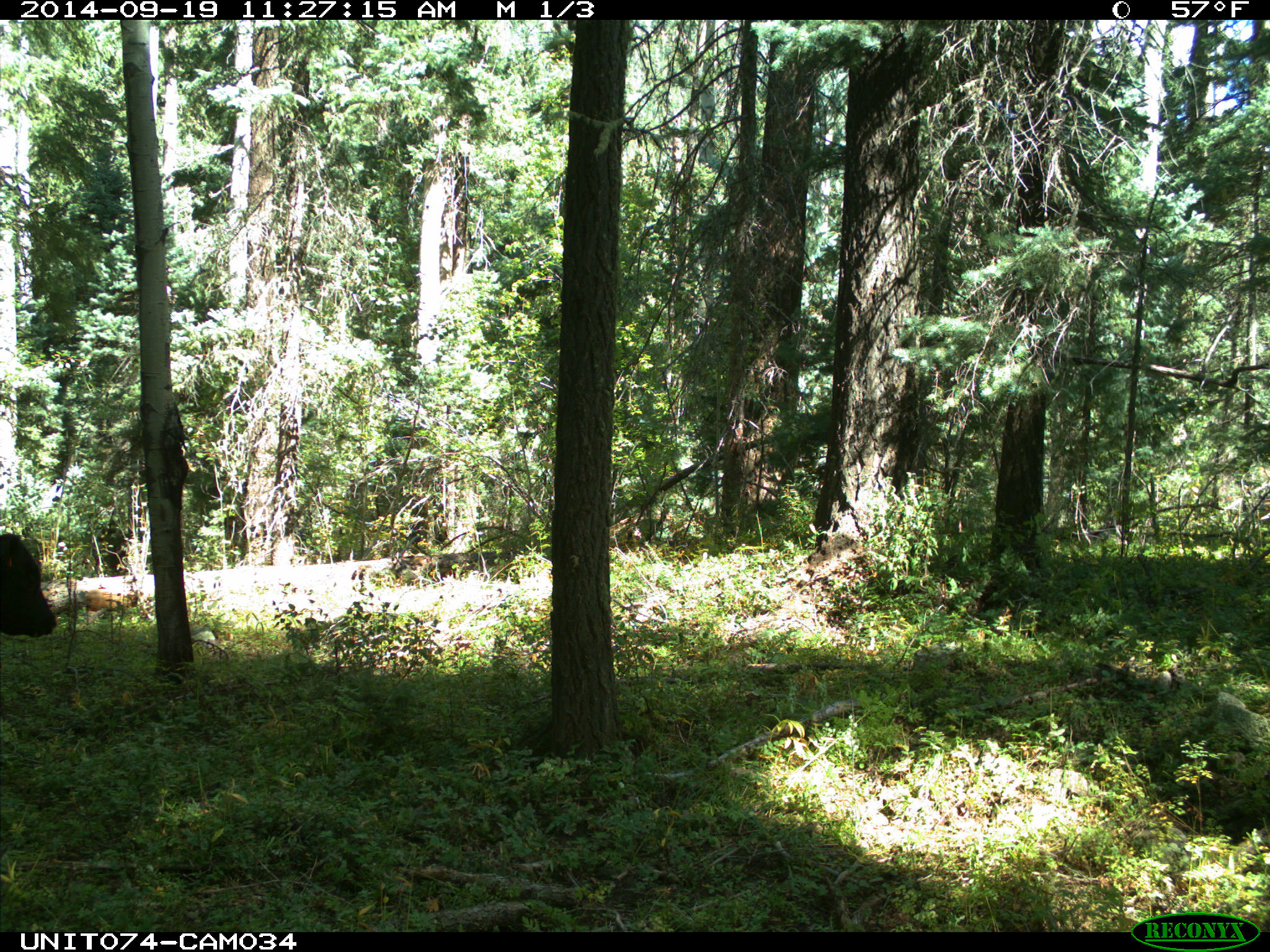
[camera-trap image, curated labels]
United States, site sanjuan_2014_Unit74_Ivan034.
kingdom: Animalia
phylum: Chordata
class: Mammalia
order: Artiodactyla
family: Bovidae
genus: Bos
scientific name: Bos taurus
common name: domestic cow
Bos taurus (domestic cow).